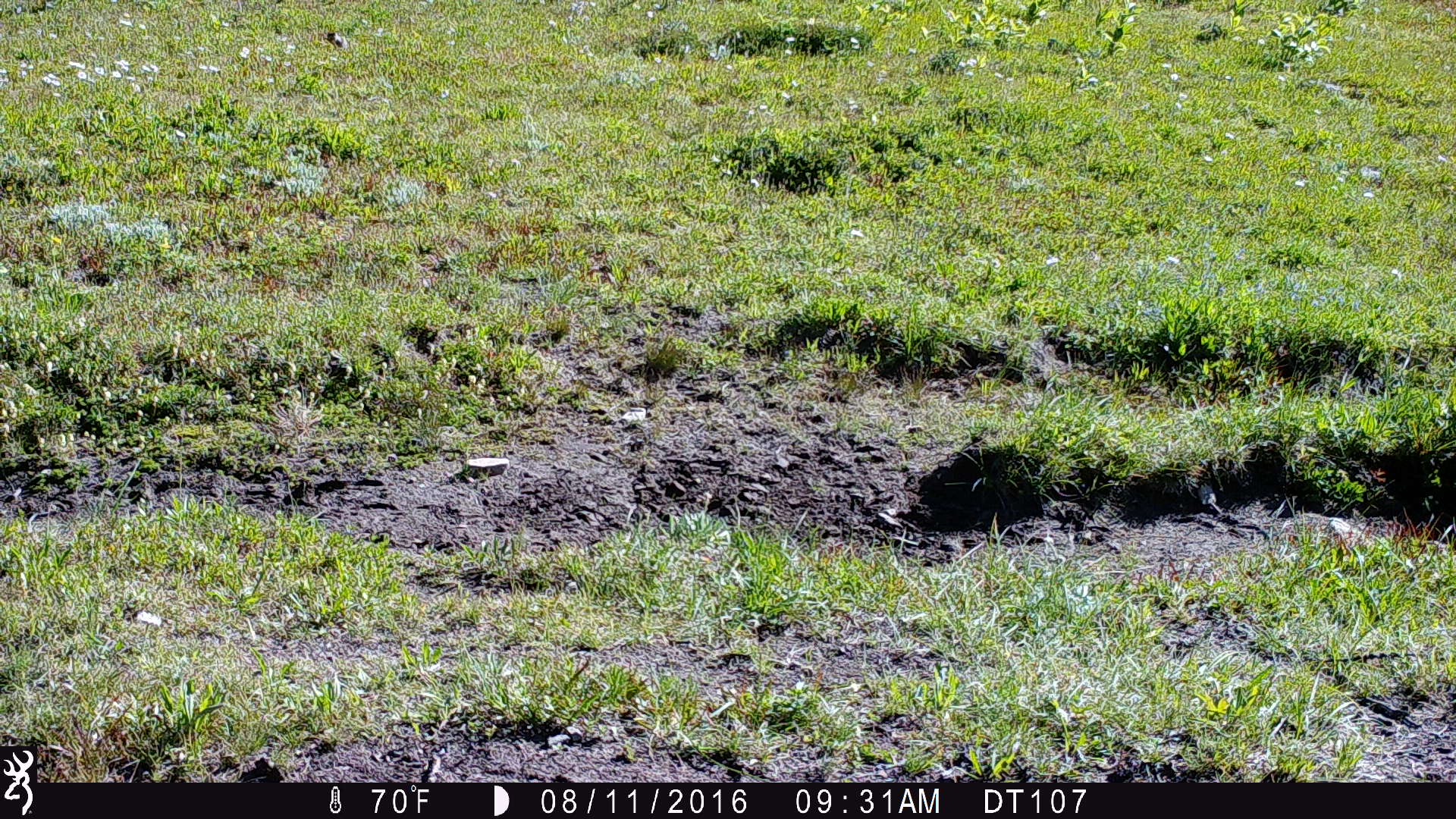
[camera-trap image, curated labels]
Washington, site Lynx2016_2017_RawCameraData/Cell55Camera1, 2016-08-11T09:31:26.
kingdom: Animalia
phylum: Chordata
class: Mammalia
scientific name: Mammalia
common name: small mammal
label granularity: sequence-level